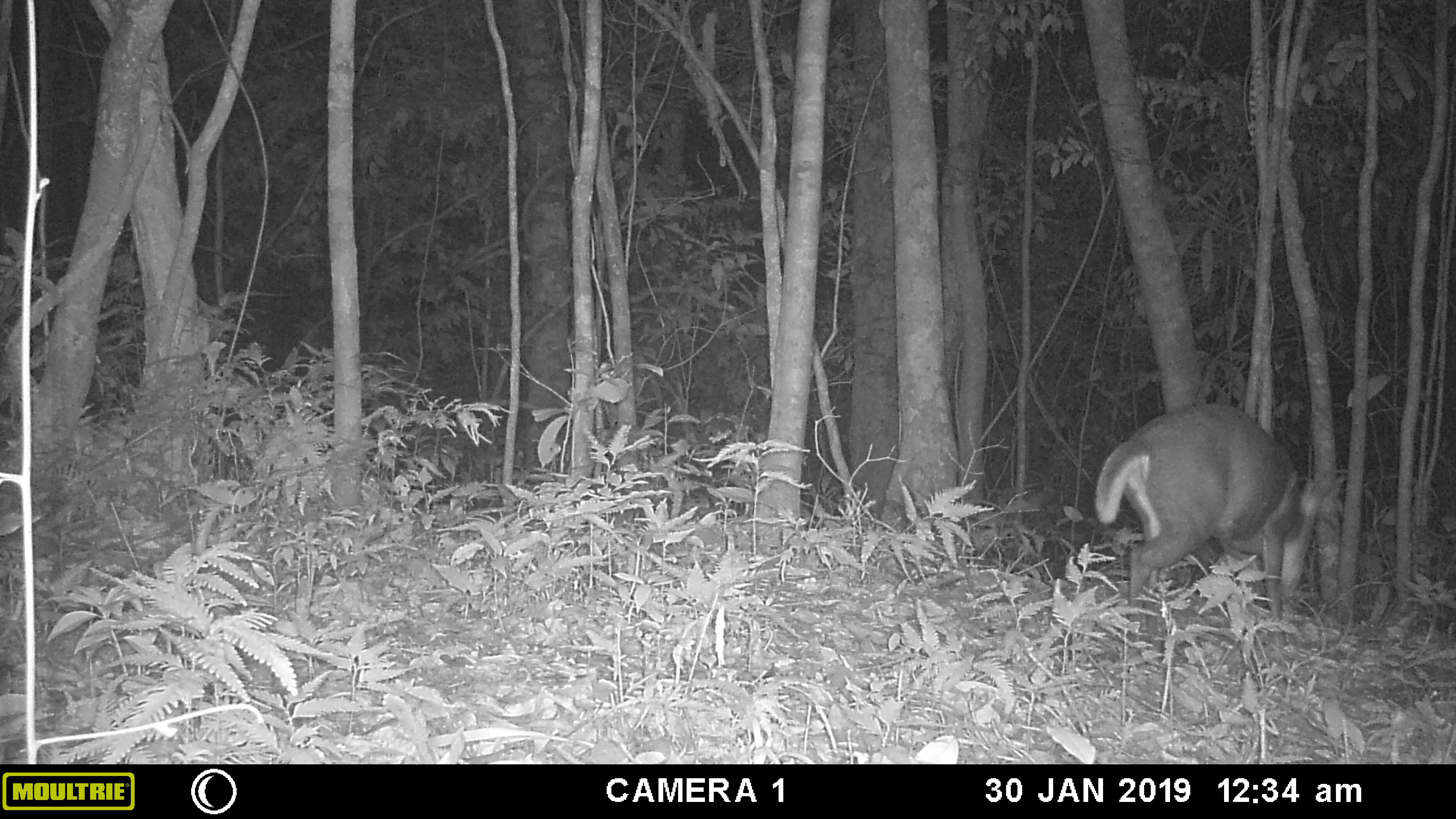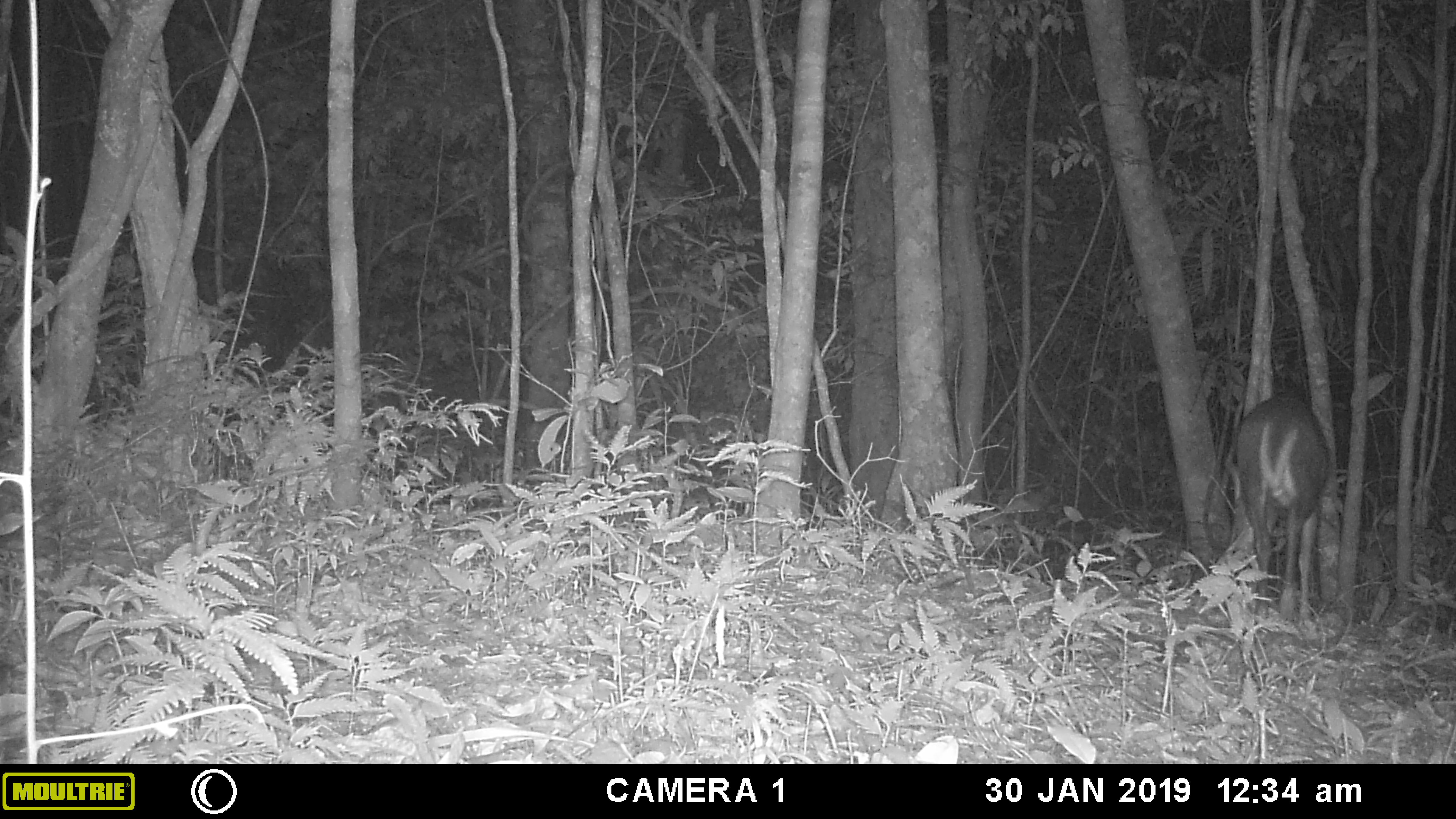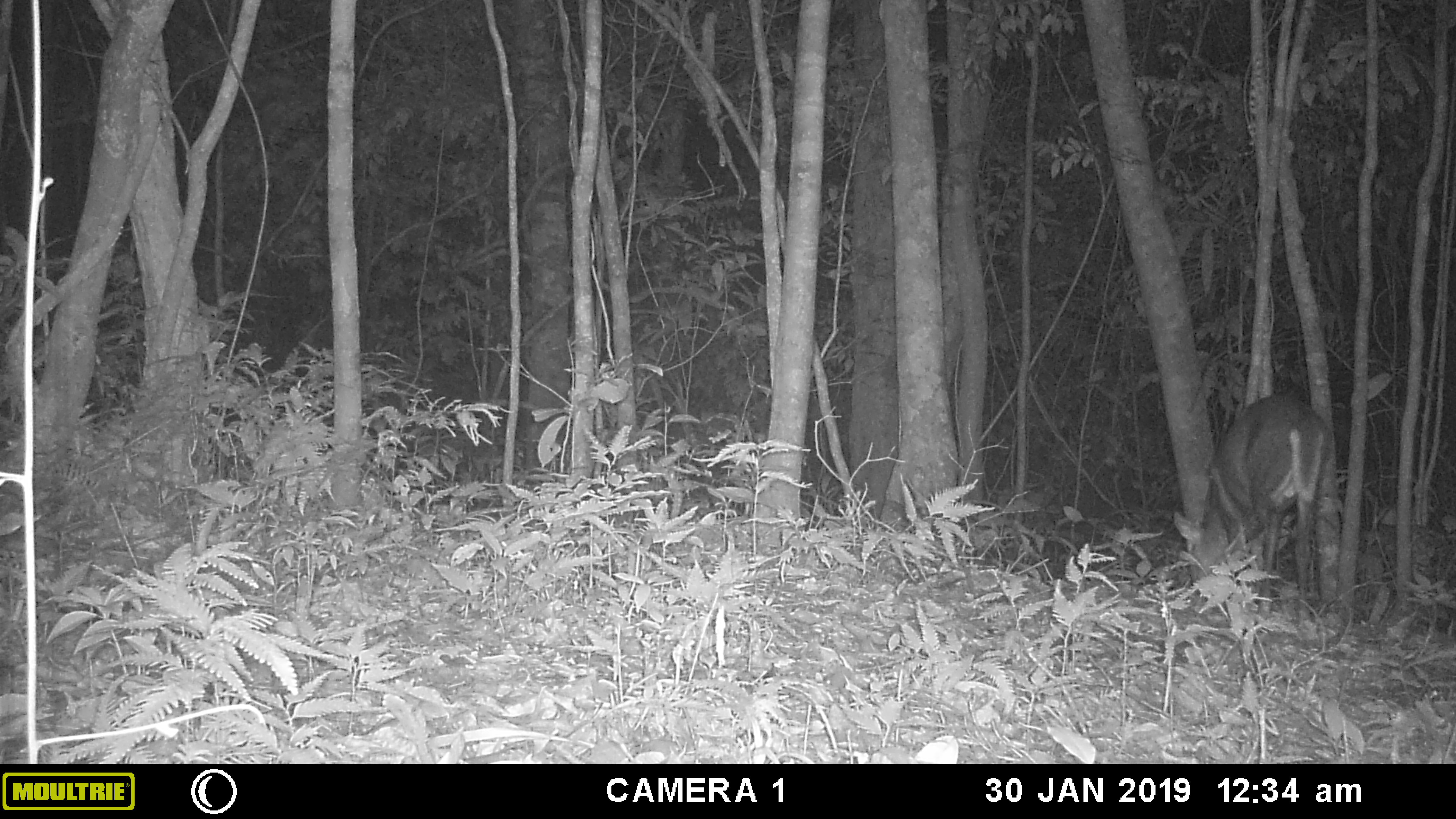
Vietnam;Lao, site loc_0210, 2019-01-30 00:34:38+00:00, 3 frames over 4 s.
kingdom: Animalia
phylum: Chordata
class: Mammalia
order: Artiodactyla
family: Cervidae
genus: Muntiacus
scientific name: Muntiacus rooseveltorum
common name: roosevelt's muntjac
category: roosevelts muntjac group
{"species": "roosevelts muntjac group (roosevelt's muntjac) (Muntiacus rooseveltorum)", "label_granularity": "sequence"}